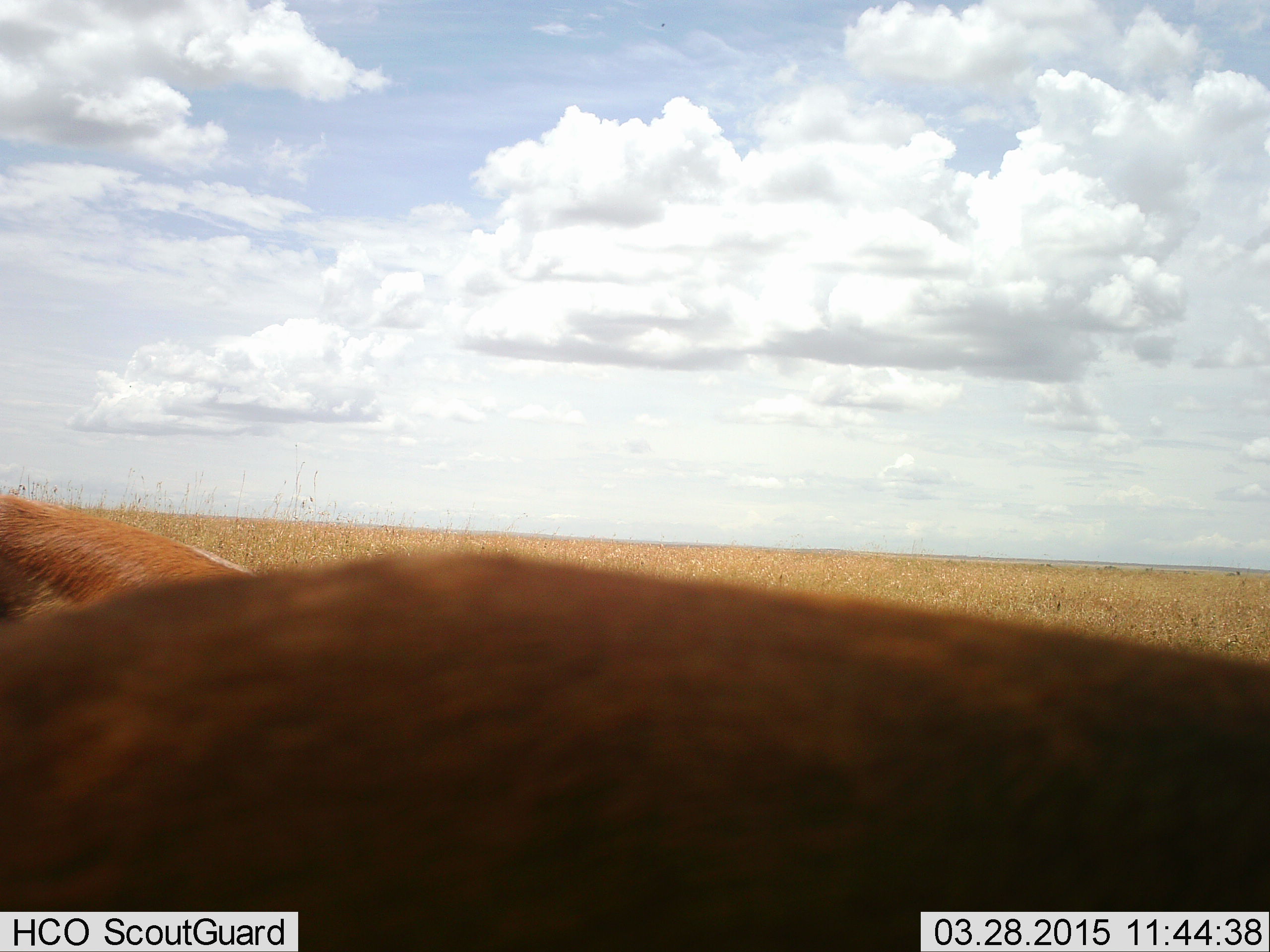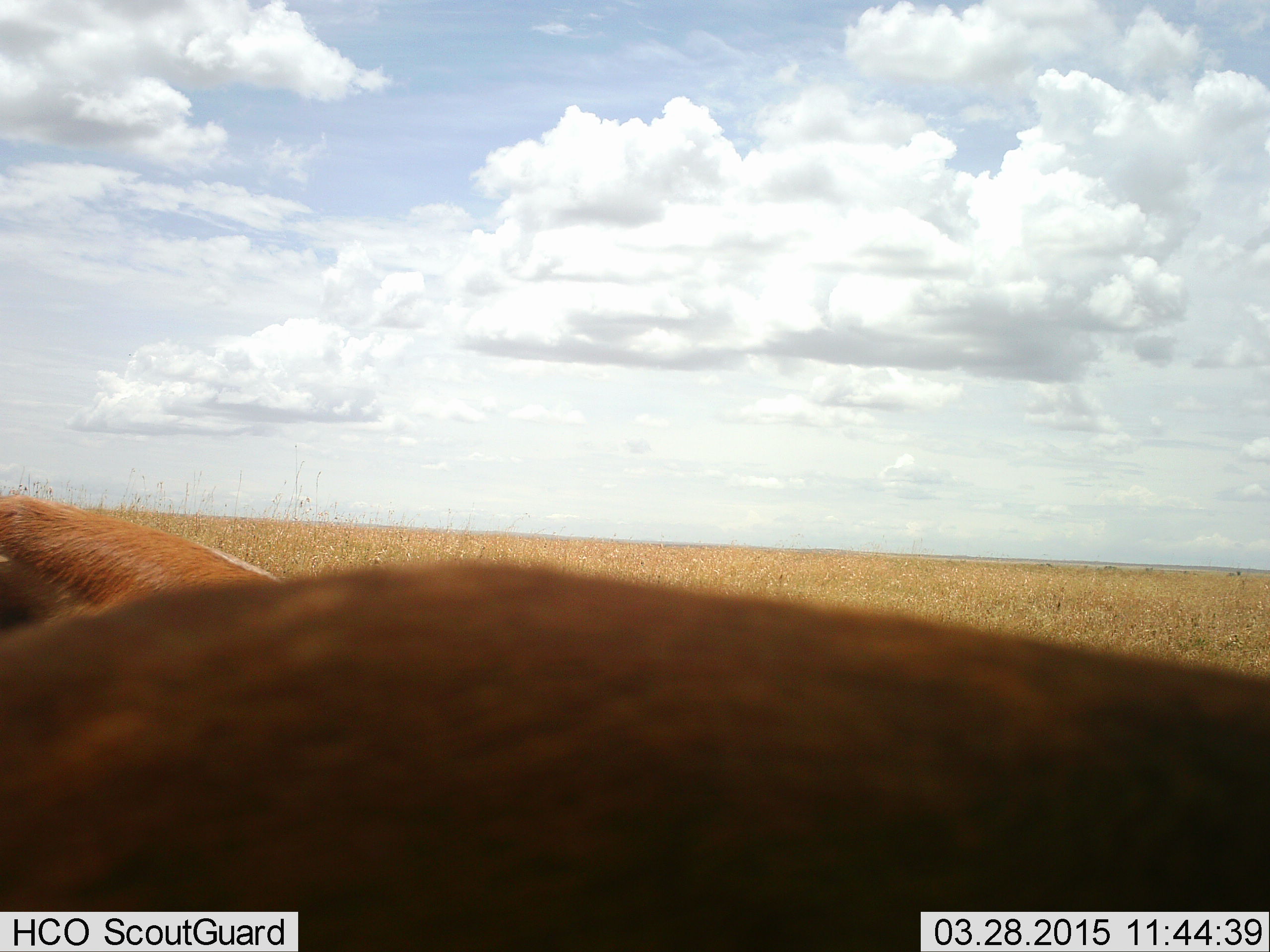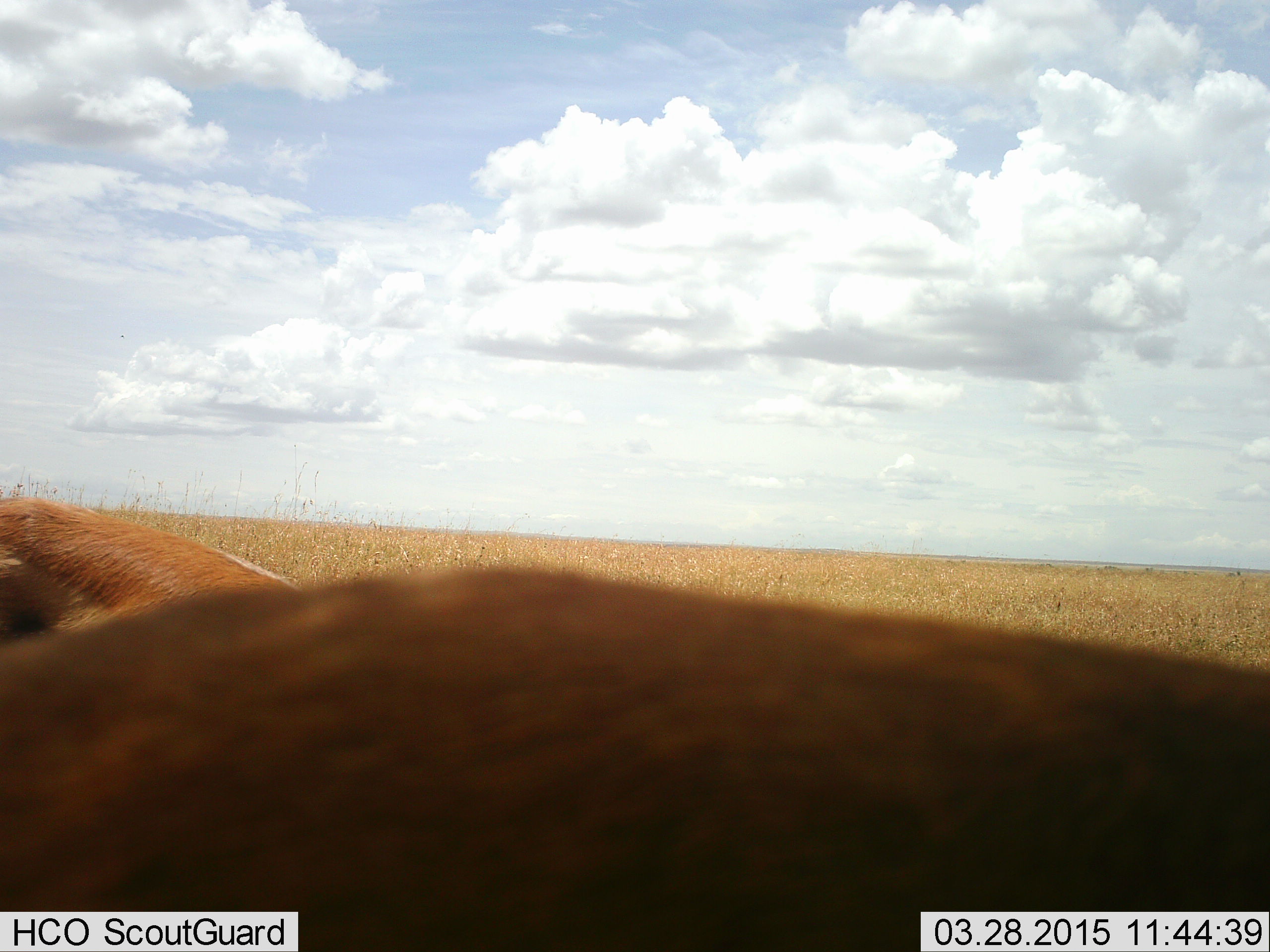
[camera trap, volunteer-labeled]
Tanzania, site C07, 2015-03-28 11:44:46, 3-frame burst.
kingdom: Animalia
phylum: Chordata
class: Mammalia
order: Artiodactyla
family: Bovidae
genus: Eudorcas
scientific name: Eudorcas thomsonii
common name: thomson's gazelle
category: gazellethomsons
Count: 2.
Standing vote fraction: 50%.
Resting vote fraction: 30%.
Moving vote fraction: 10%.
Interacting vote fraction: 0%.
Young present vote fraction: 10%.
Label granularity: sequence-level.